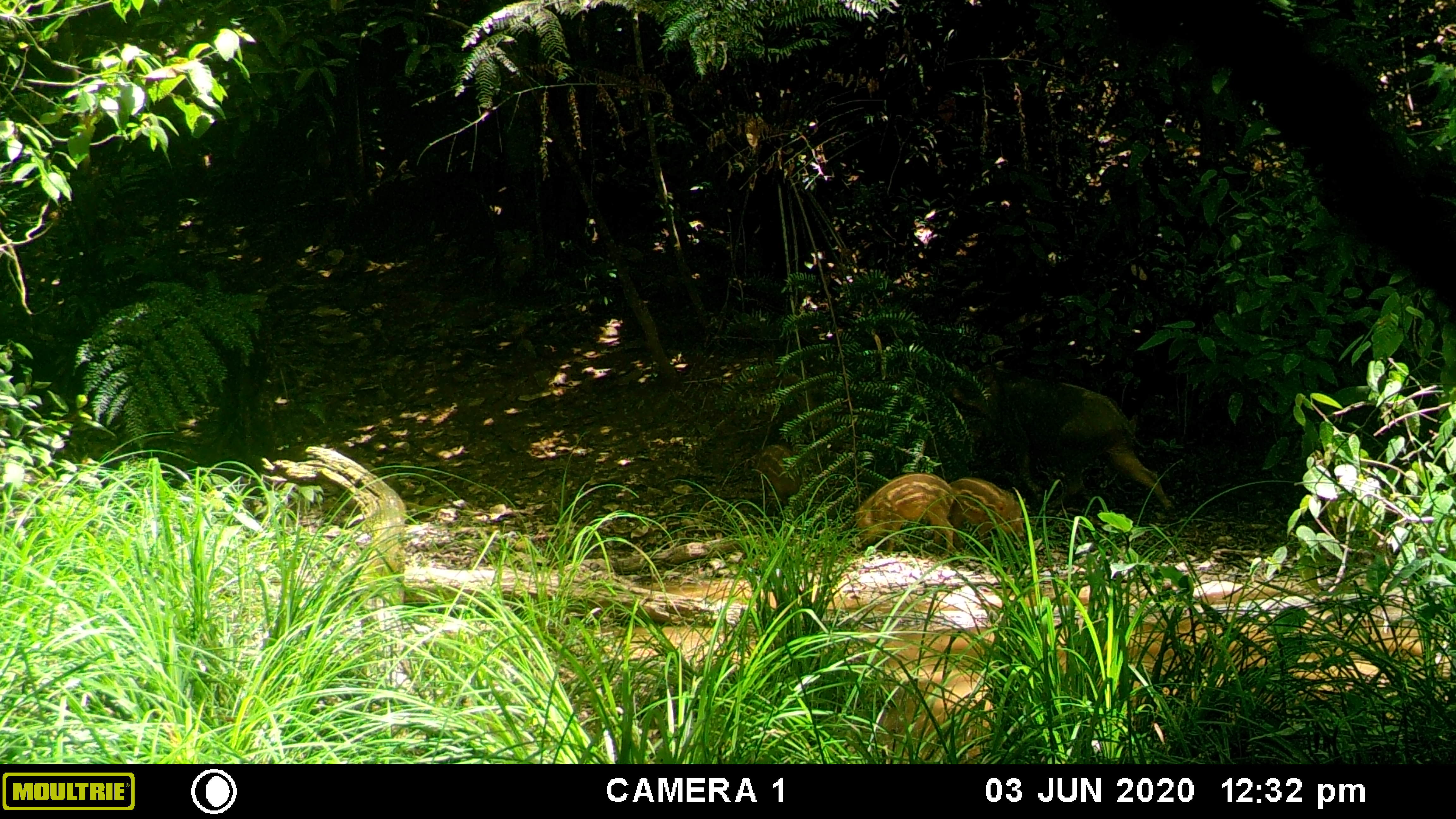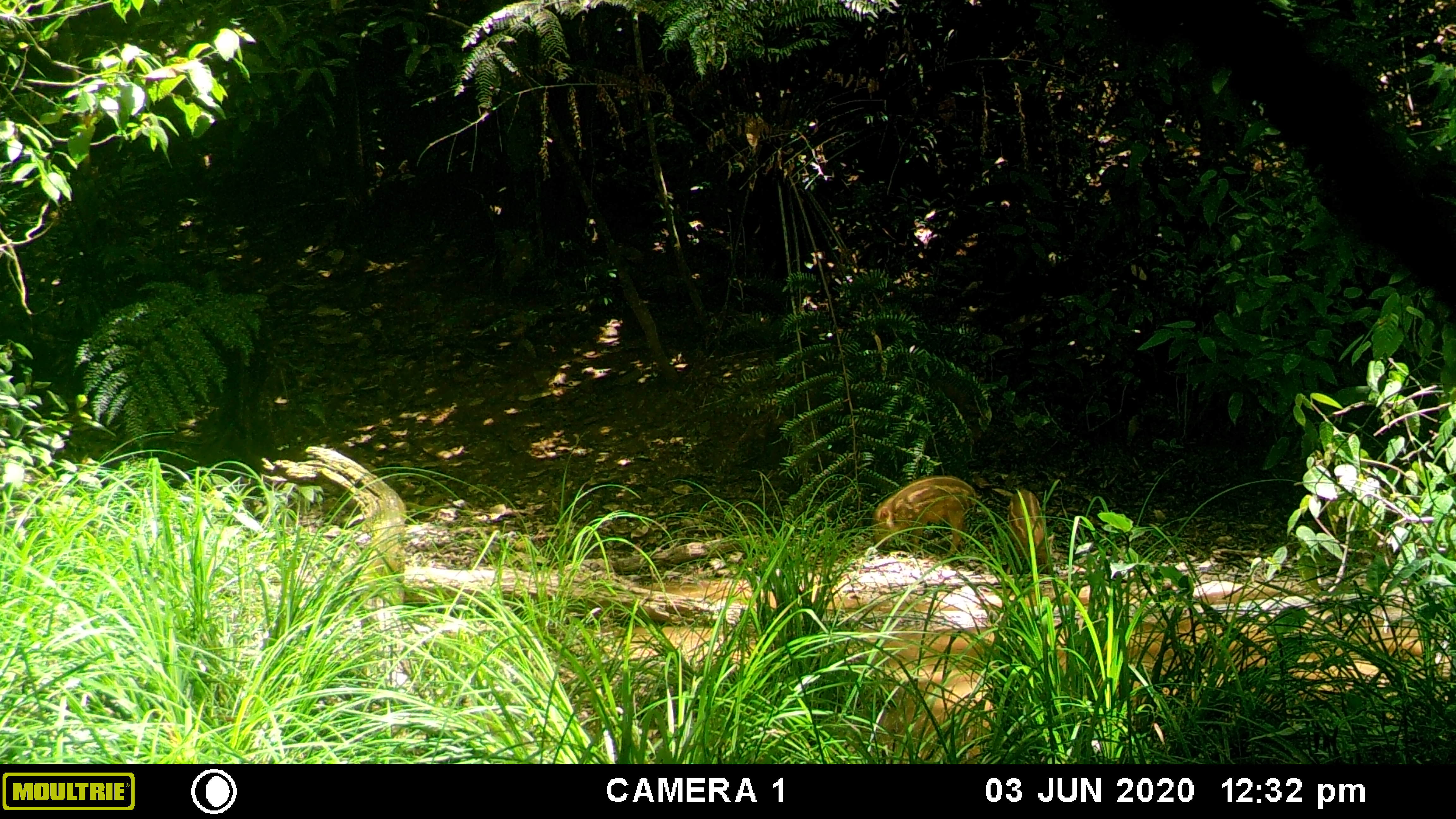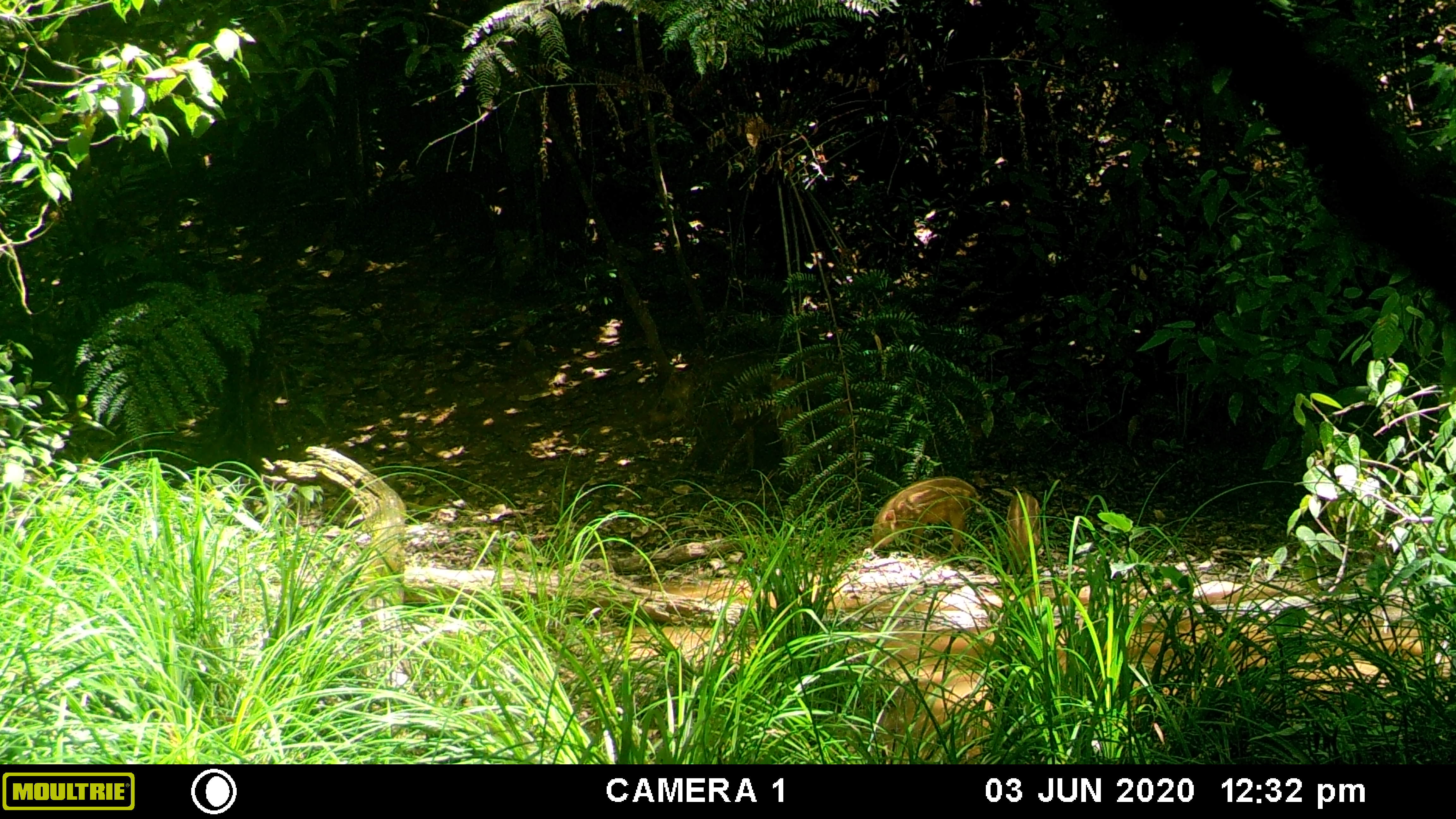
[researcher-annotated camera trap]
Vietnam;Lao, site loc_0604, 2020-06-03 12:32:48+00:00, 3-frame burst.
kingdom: Animalia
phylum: Chordata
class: Mammalia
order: Artiodactyla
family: Suidae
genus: Sus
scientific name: Sus scrofa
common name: eurasian wild pig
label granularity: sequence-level